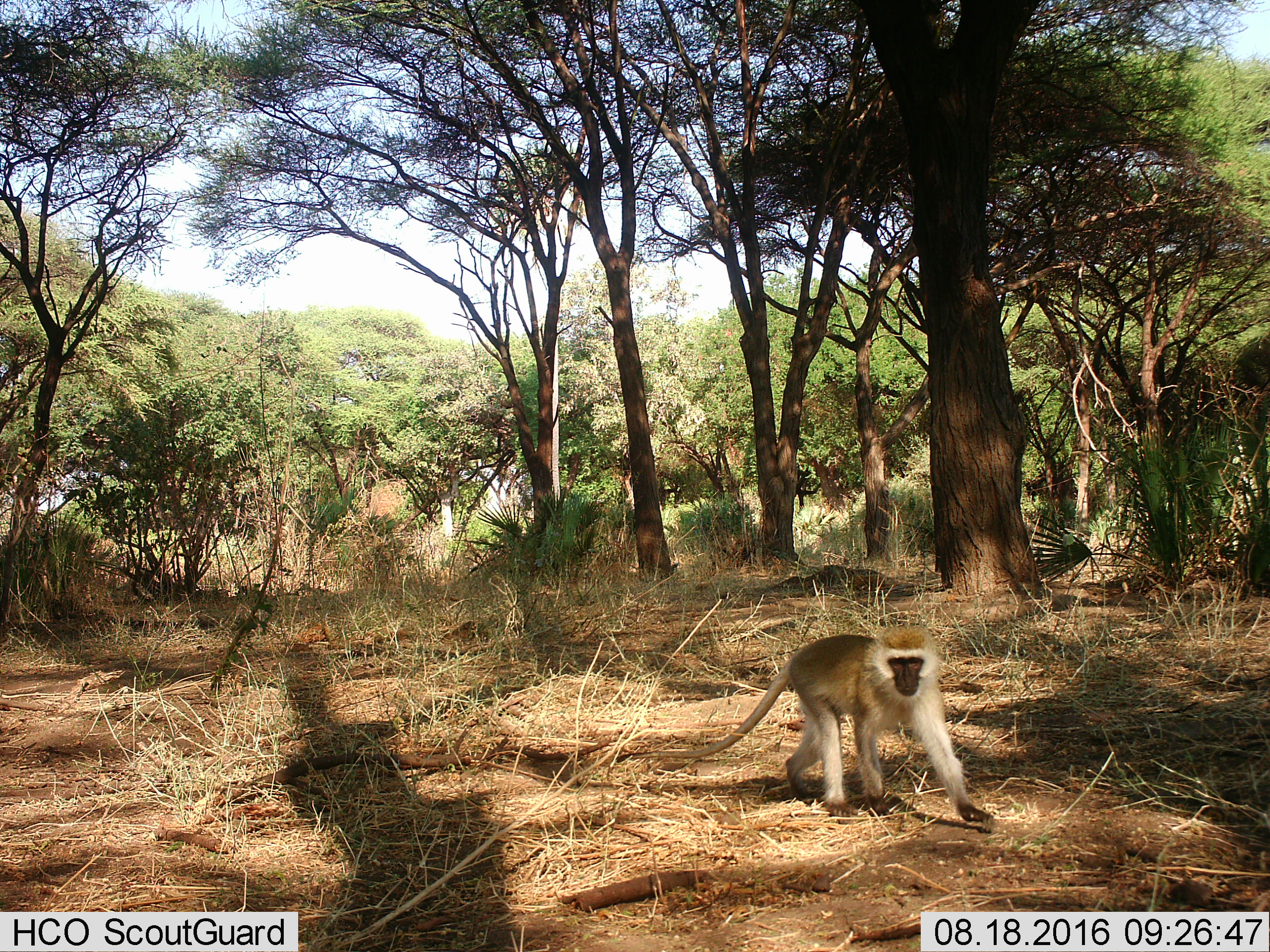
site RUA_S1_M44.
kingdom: Animalia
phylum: Chordata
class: Mammalia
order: Primates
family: Cercopithecidae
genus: Chlorocebus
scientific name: Chlorocebus pygerythrus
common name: vervet monkey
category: monkeyvervet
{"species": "monkeyvervet (vervet monkey) (Chlorocebus pygerythrus)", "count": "1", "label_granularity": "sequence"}